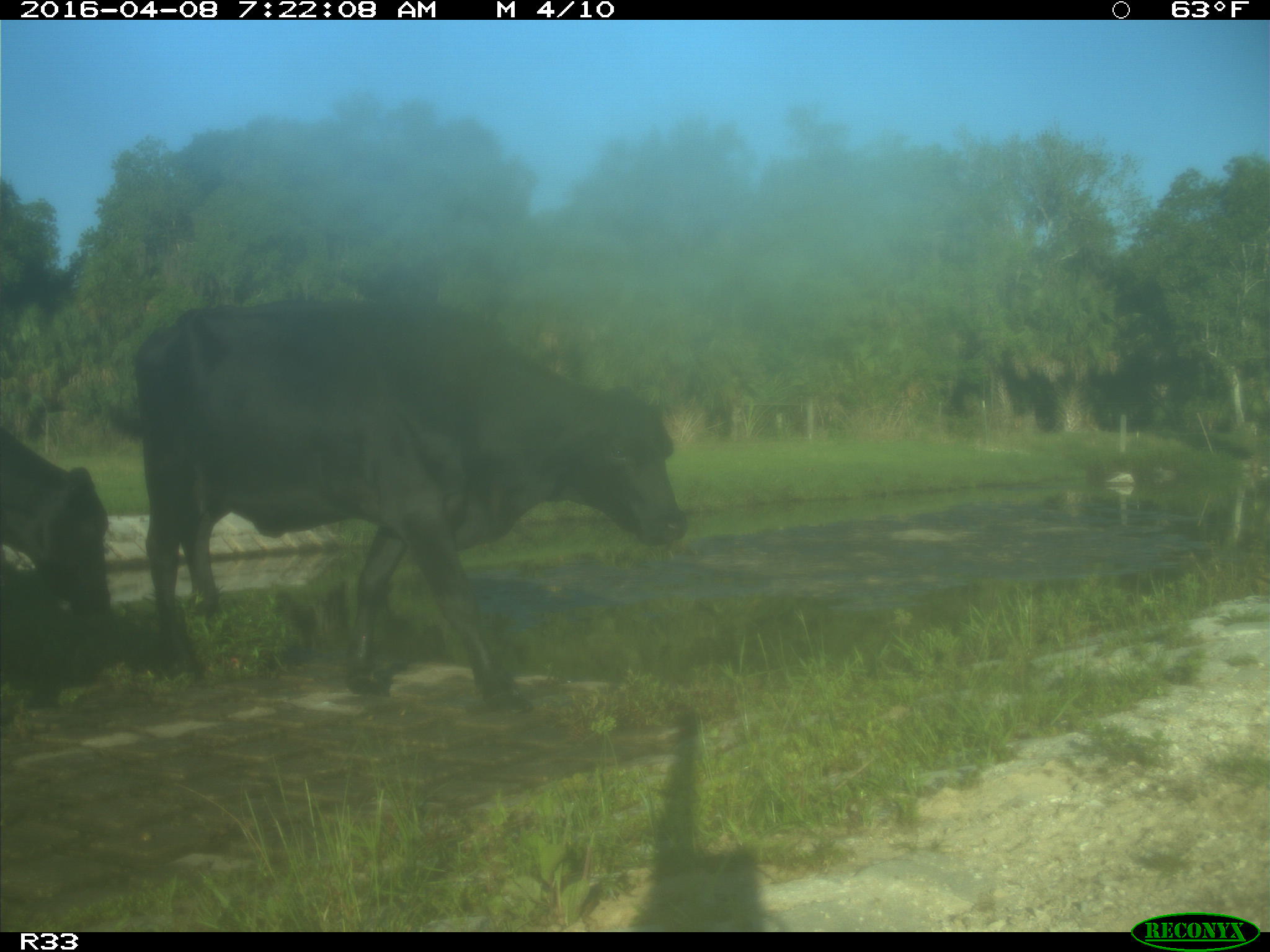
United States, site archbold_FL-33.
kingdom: Animalia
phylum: Chordata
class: Mammalia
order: Artiodactyla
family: Bovidae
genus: Bos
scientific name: Bos taurus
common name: domestic cow